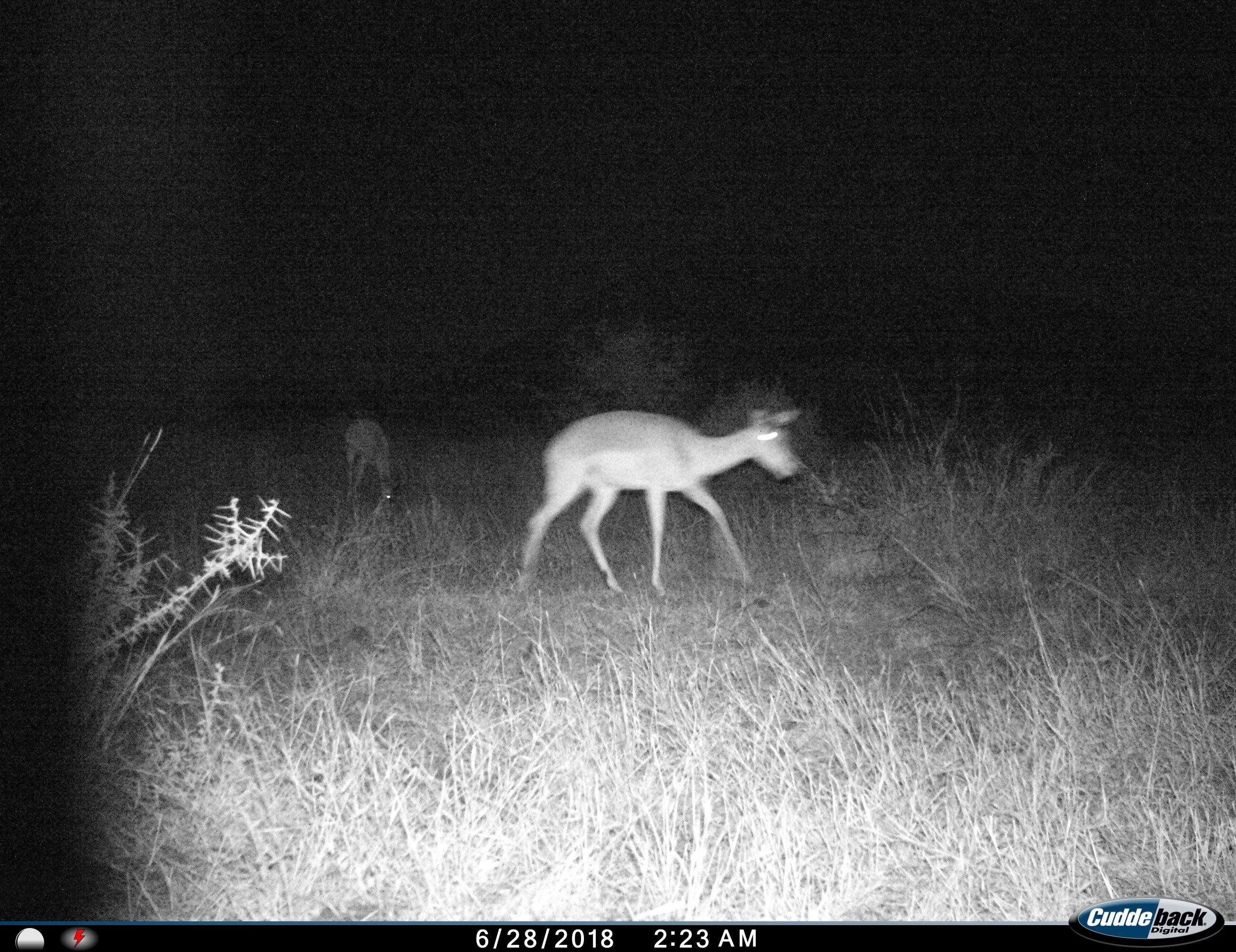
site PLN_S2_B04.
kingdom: Animalia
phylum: Chordata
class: Mammalia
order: Artiodactyla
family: Bovidae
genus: Aepyceros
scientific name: Aepyceros melampus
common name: impala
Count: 2.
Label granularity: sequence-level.